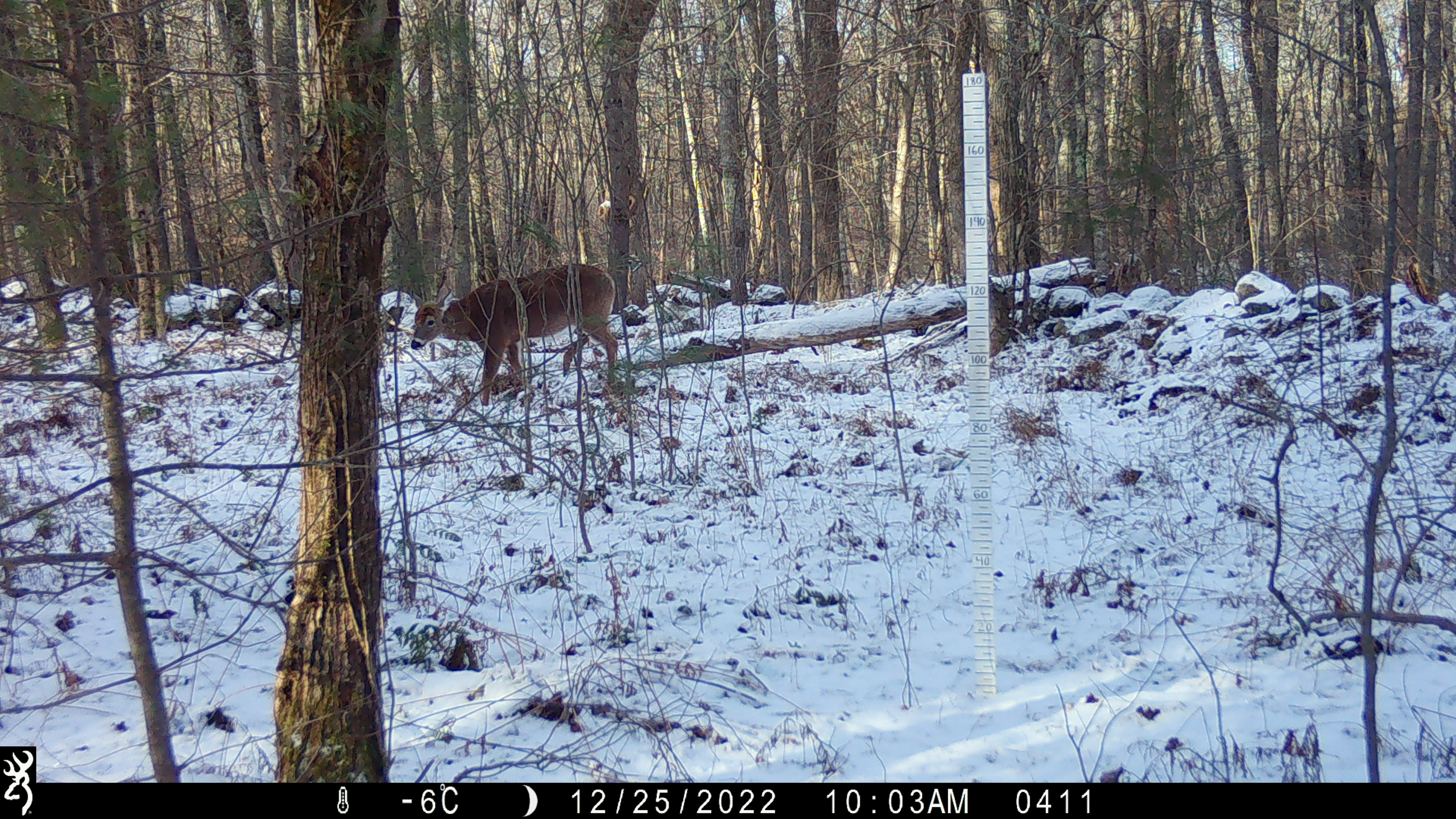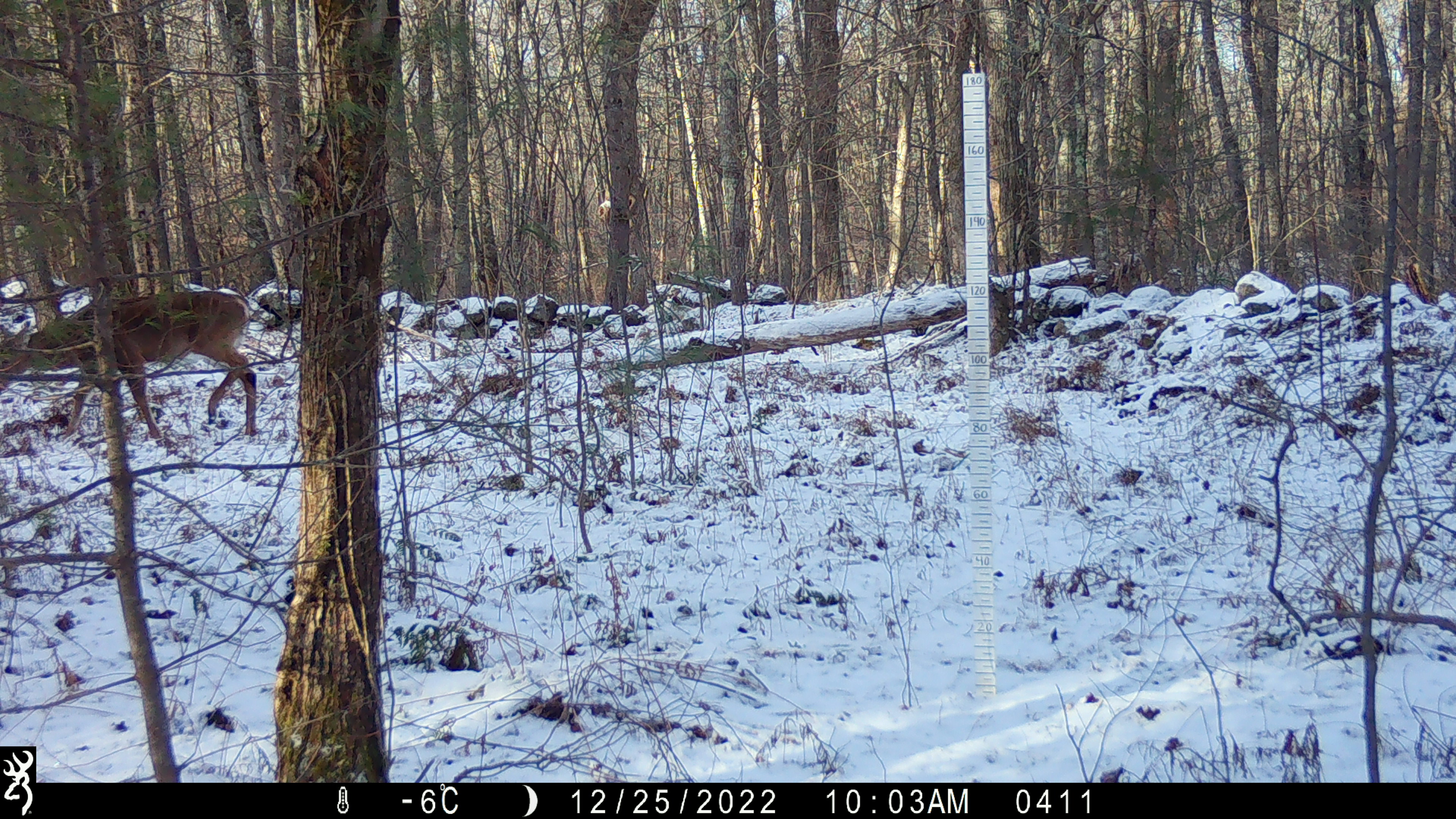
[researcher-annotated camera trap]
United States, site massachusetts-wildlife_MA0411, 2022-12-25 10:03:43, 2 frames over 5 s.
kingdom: Animalia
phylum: Chordata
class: Mammalia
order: Artiodactyla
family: Cervidae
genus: Odocoileus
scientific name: Odocoileus virginianus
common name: white-tailed deer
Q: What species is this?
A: White-tailed deer (Odocoileus virginianus).